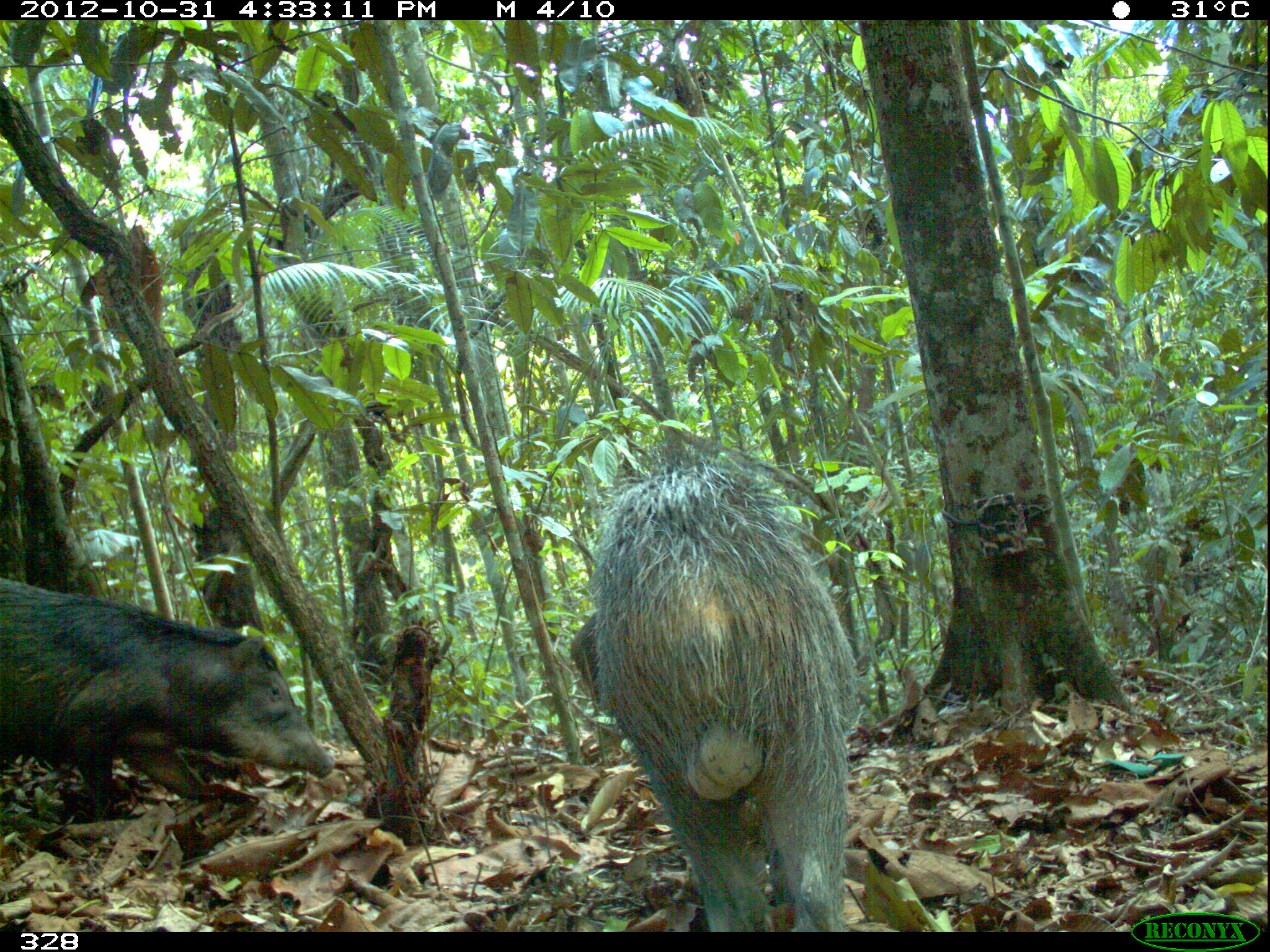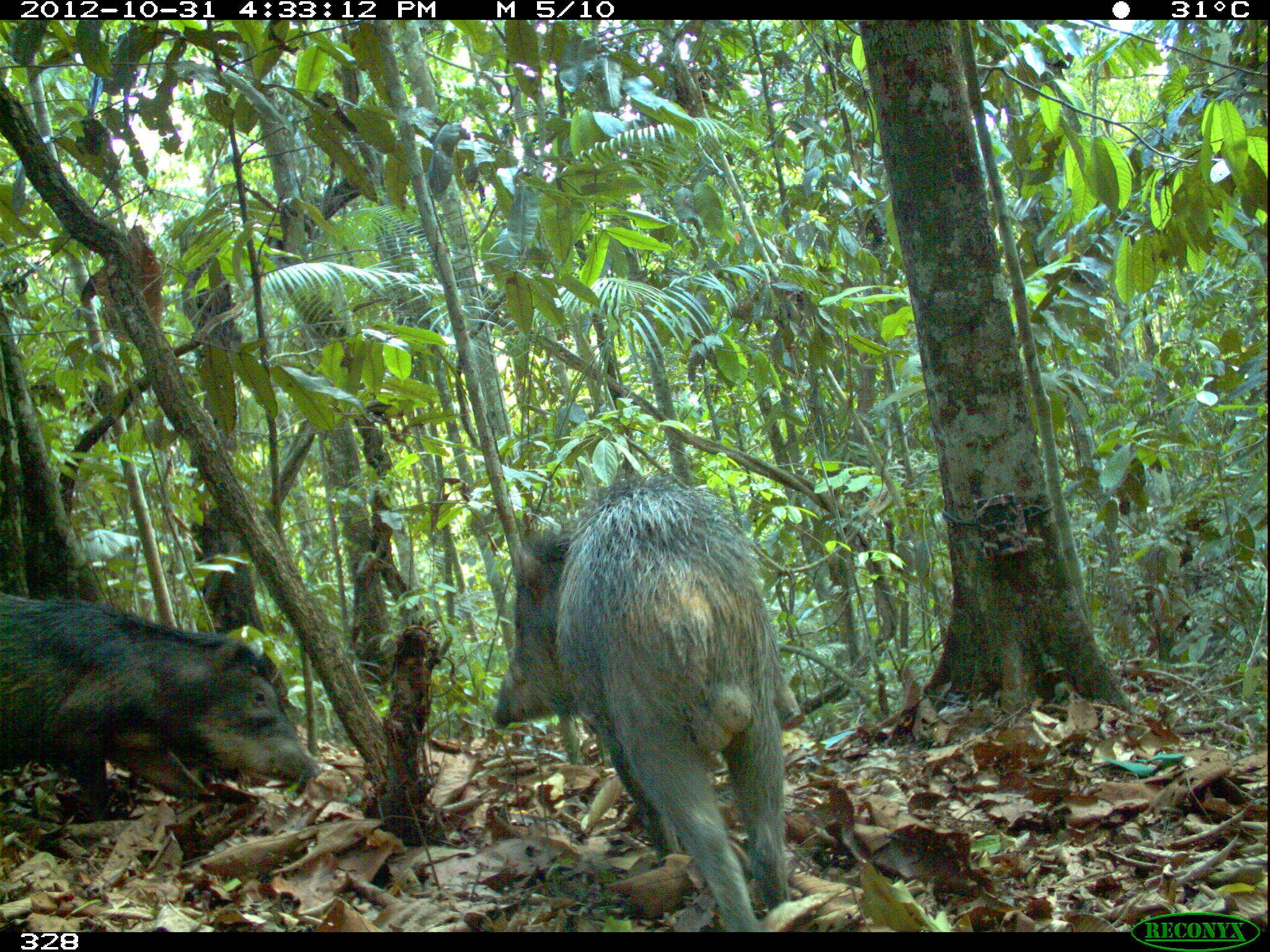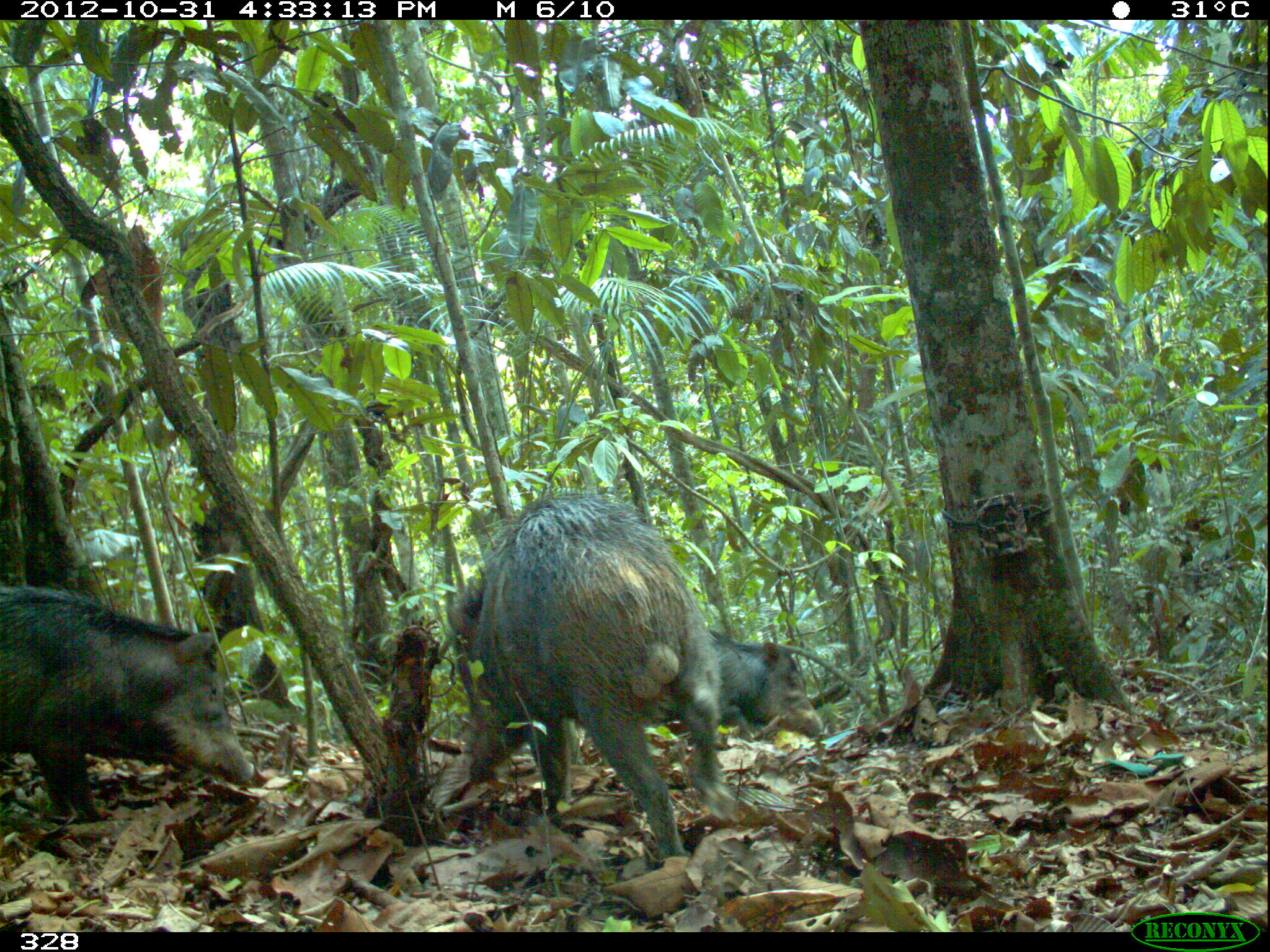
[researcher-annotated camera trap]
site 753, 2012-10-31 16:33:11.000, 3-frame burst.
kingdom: Animalia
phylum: Chordata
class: Mammalia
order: Artiodactyla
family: Tayassuidae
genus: Tayassu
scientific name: Tayassu pecari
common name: white-lipped peccary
Tayassu pecari (white-lipped peccary).